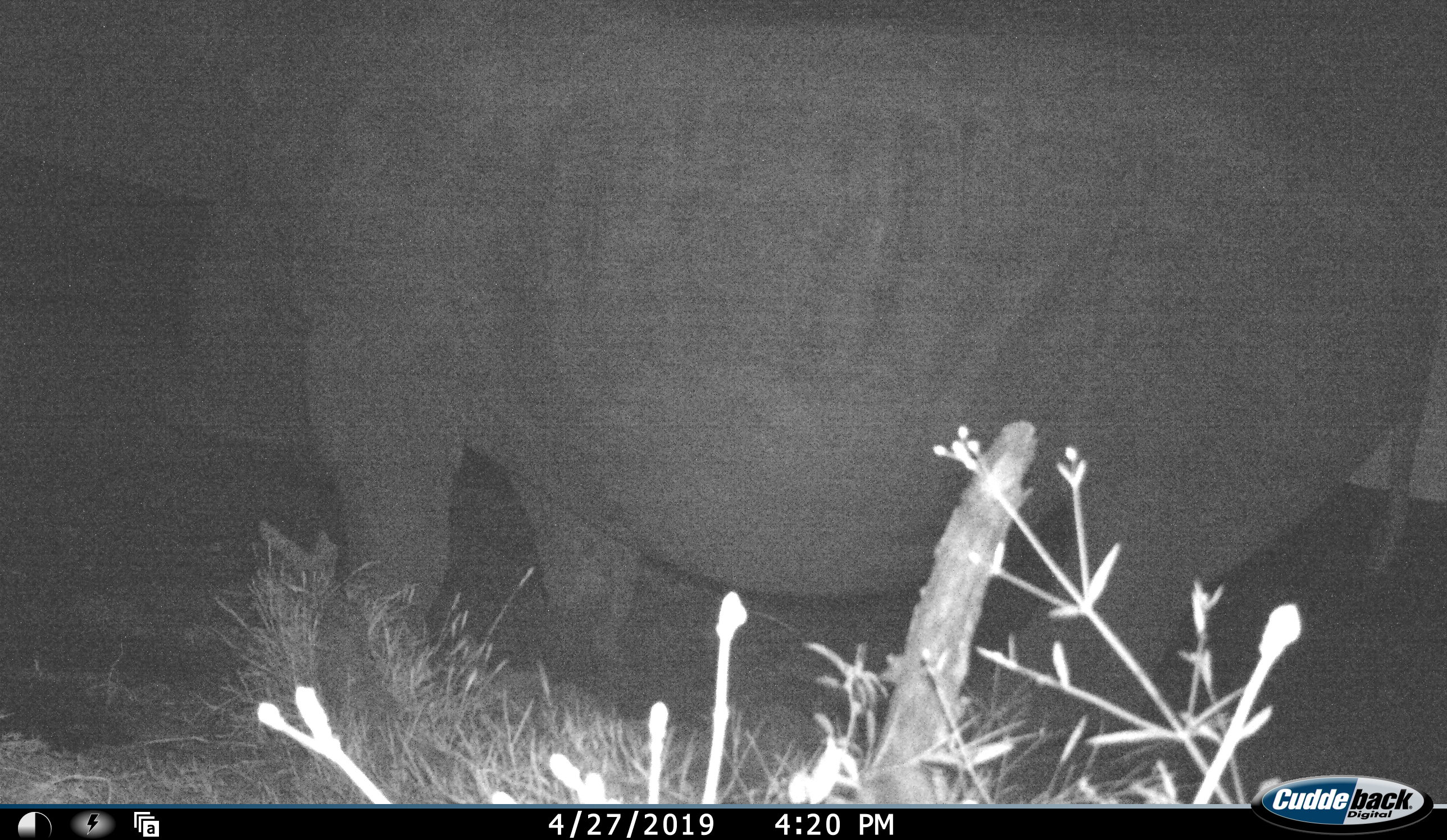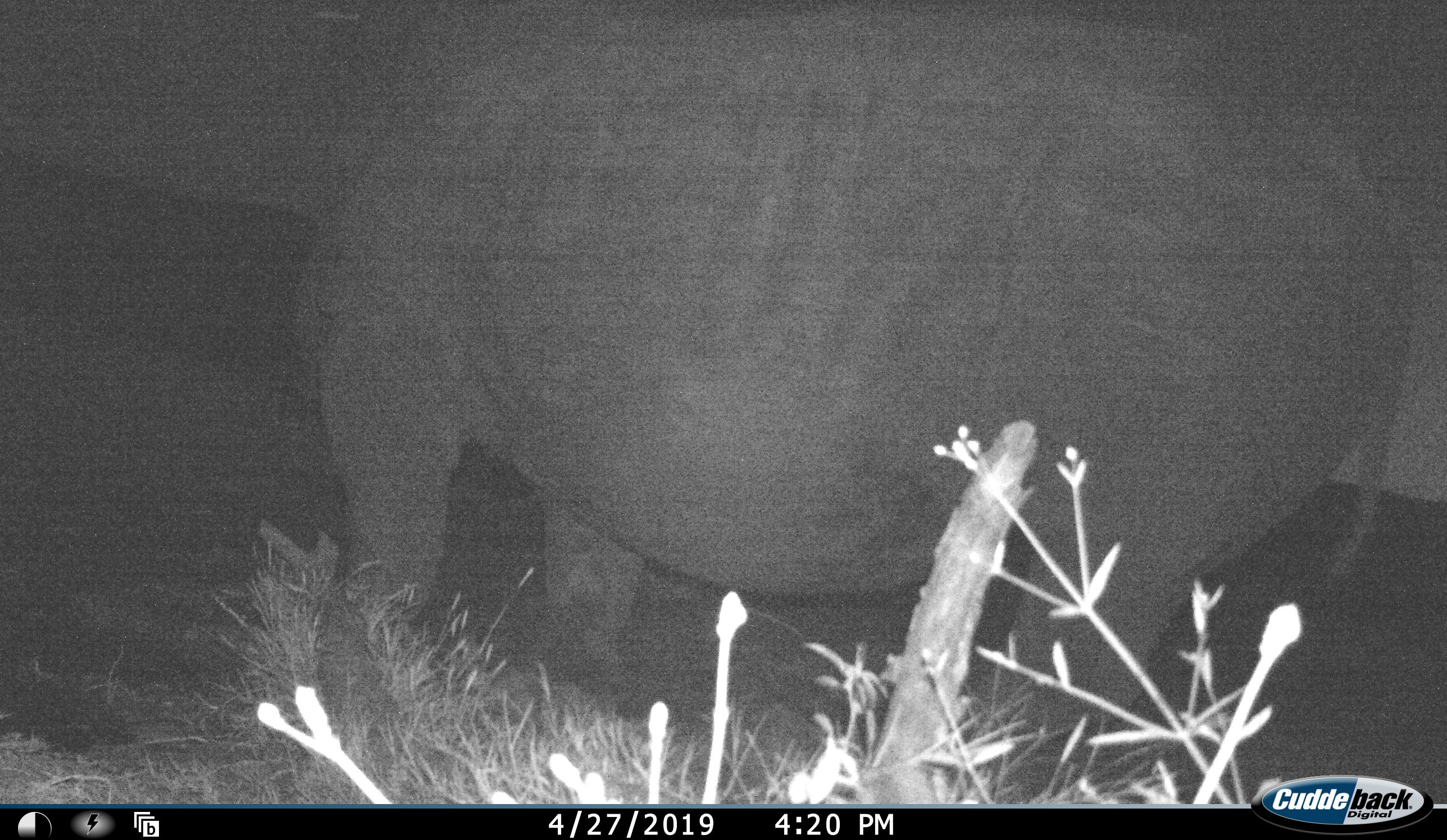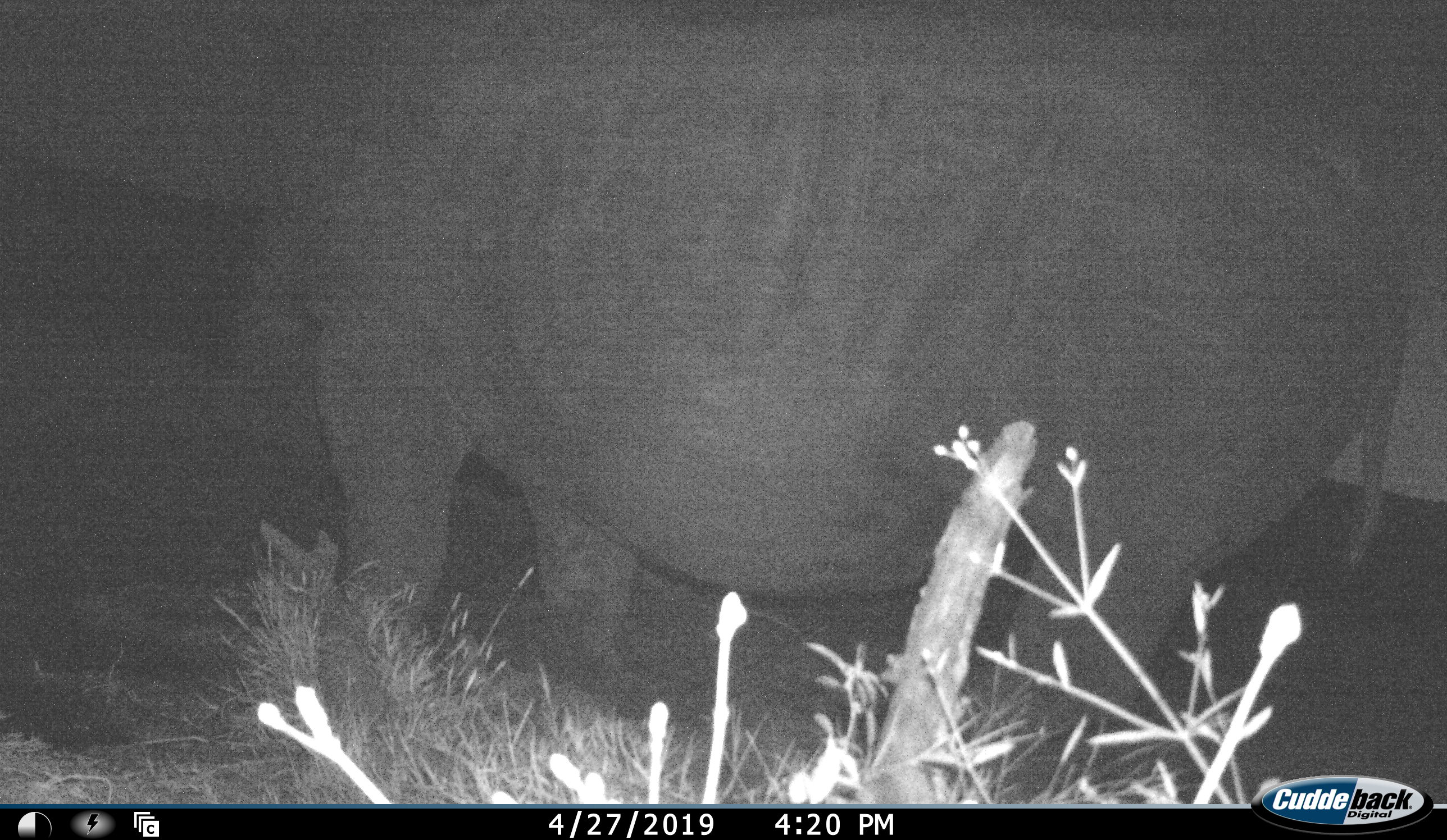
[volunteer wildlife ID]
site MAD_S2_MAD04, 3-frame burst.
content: unidentified animal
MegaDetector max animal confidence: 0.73